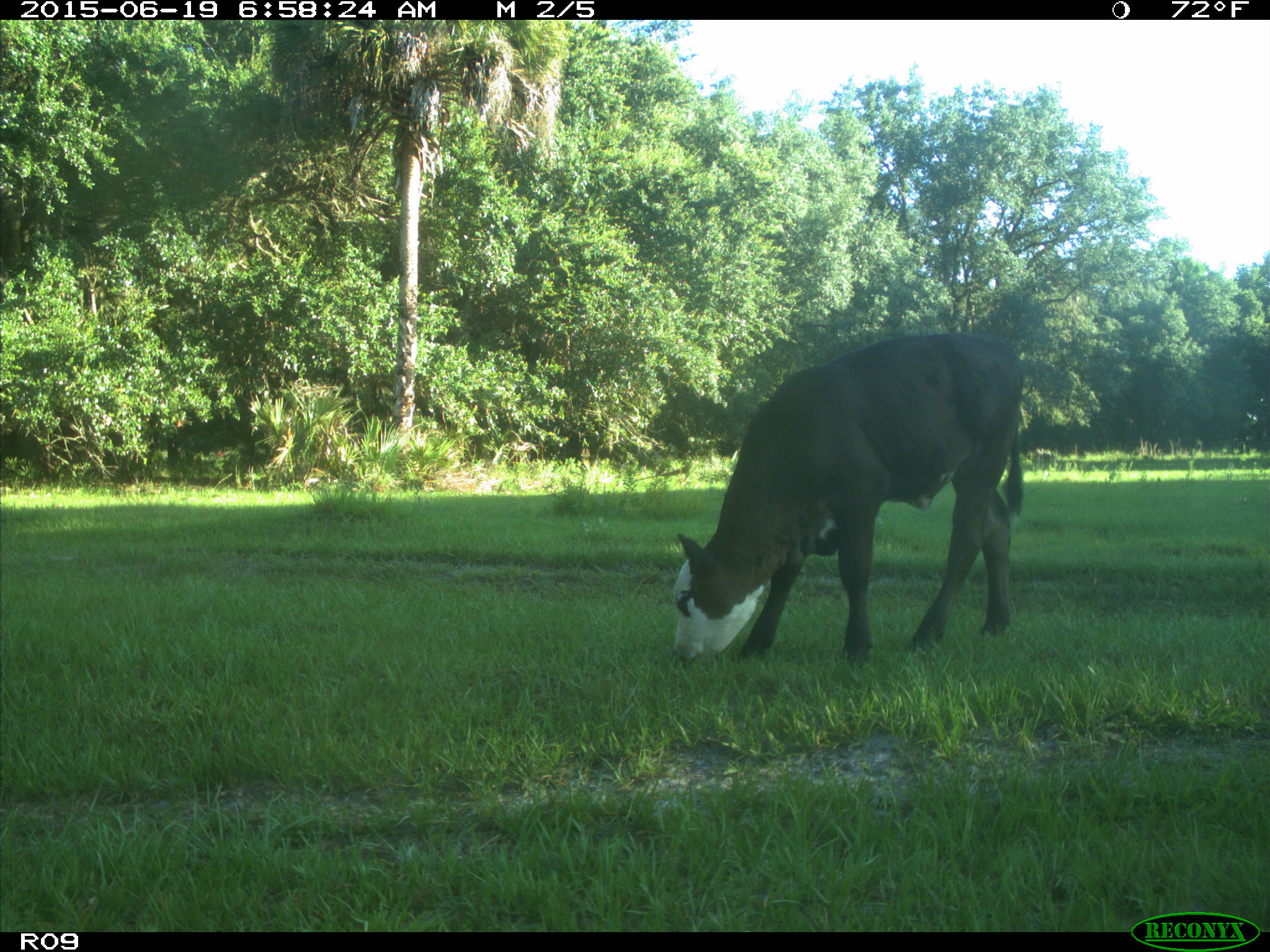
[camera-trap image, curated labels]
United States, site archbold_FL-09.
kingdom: Animalia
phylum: Chordata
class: Mammalia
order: Artiodactyla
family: Bovidae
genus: Bos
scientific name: Bos taurus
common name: domestic cow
Bos taurus (domestic cow).